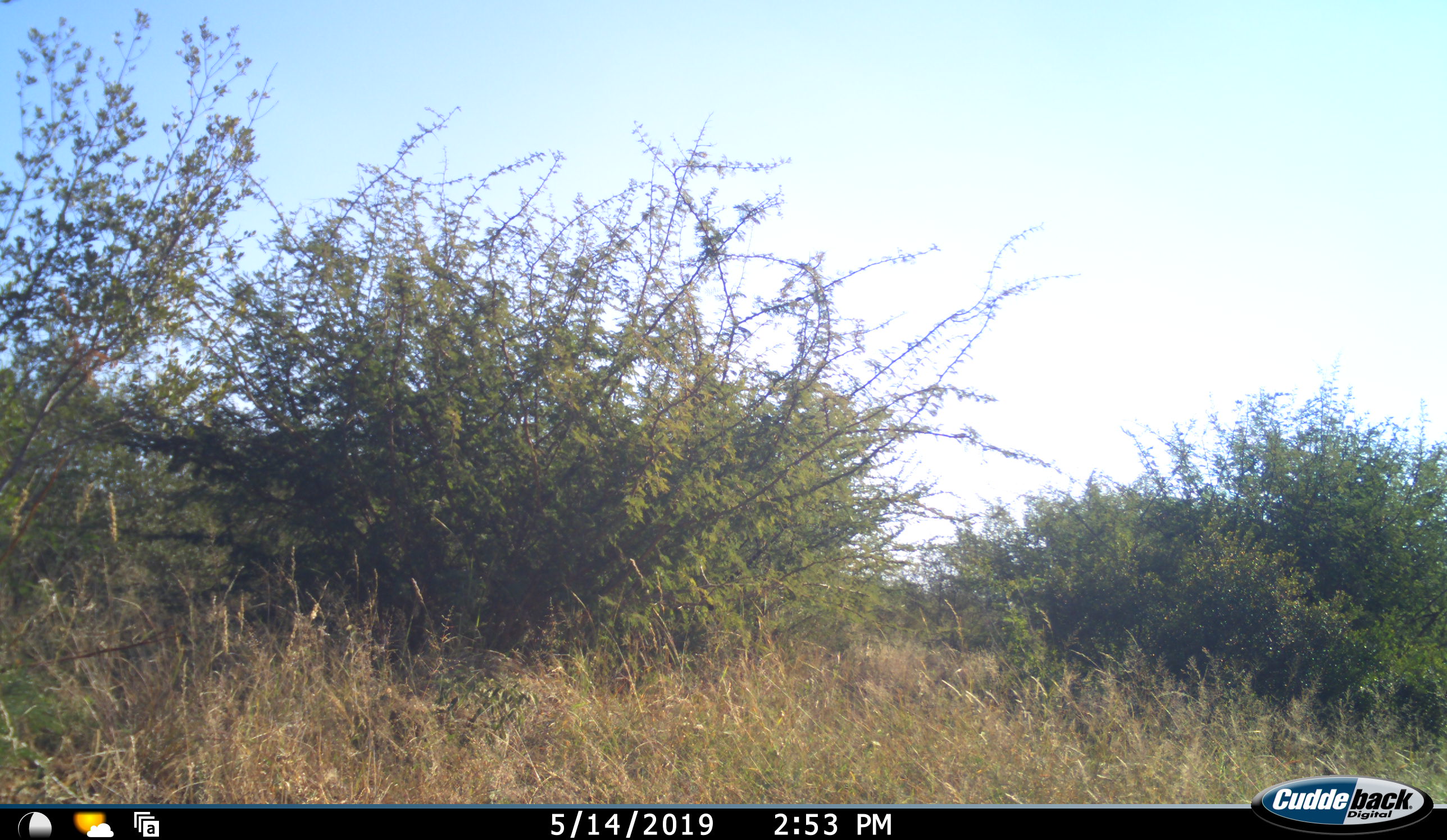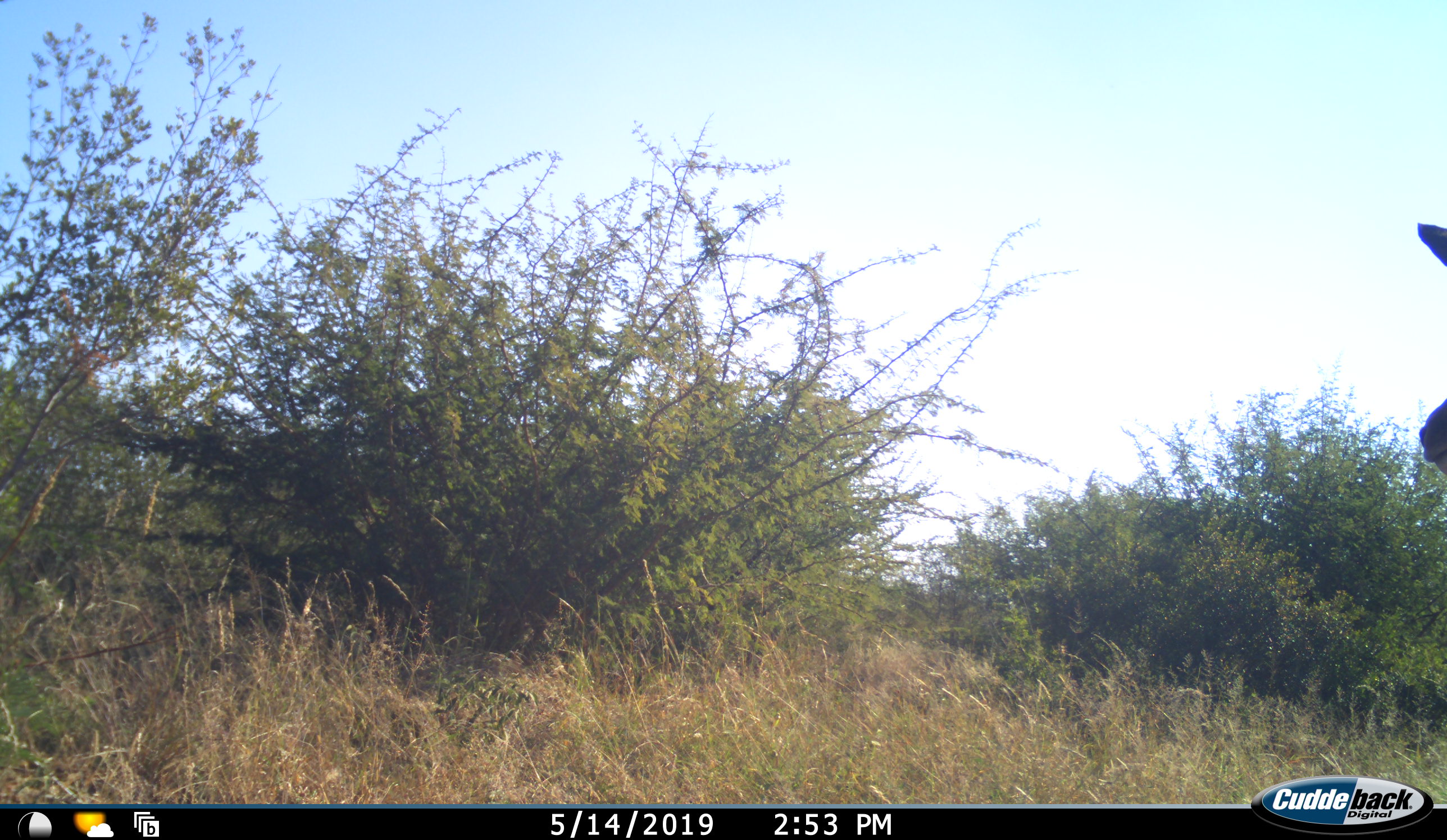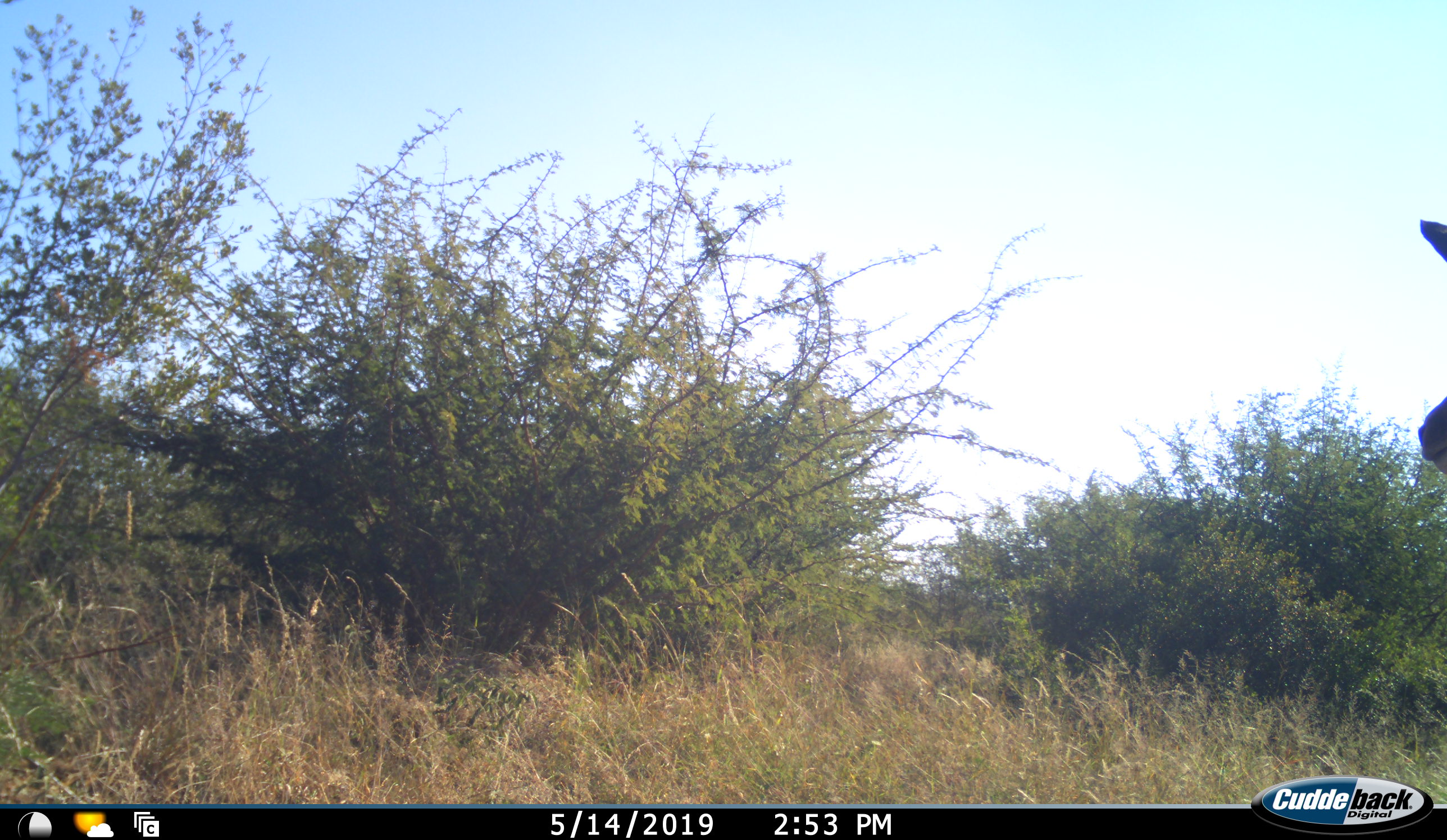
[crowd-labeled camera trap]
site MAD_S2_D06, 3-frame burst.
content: unidentified animal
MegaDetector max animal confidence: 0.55